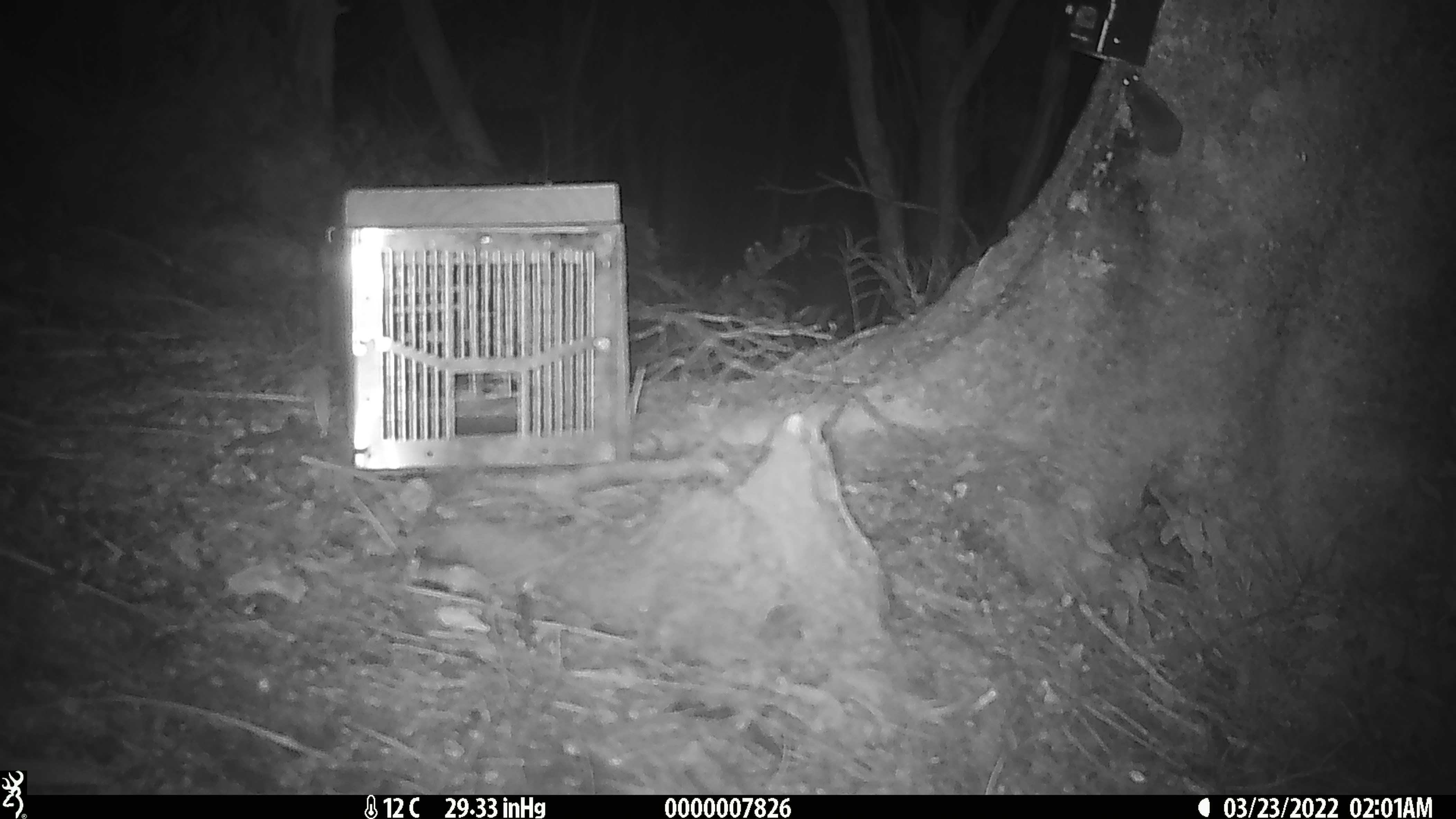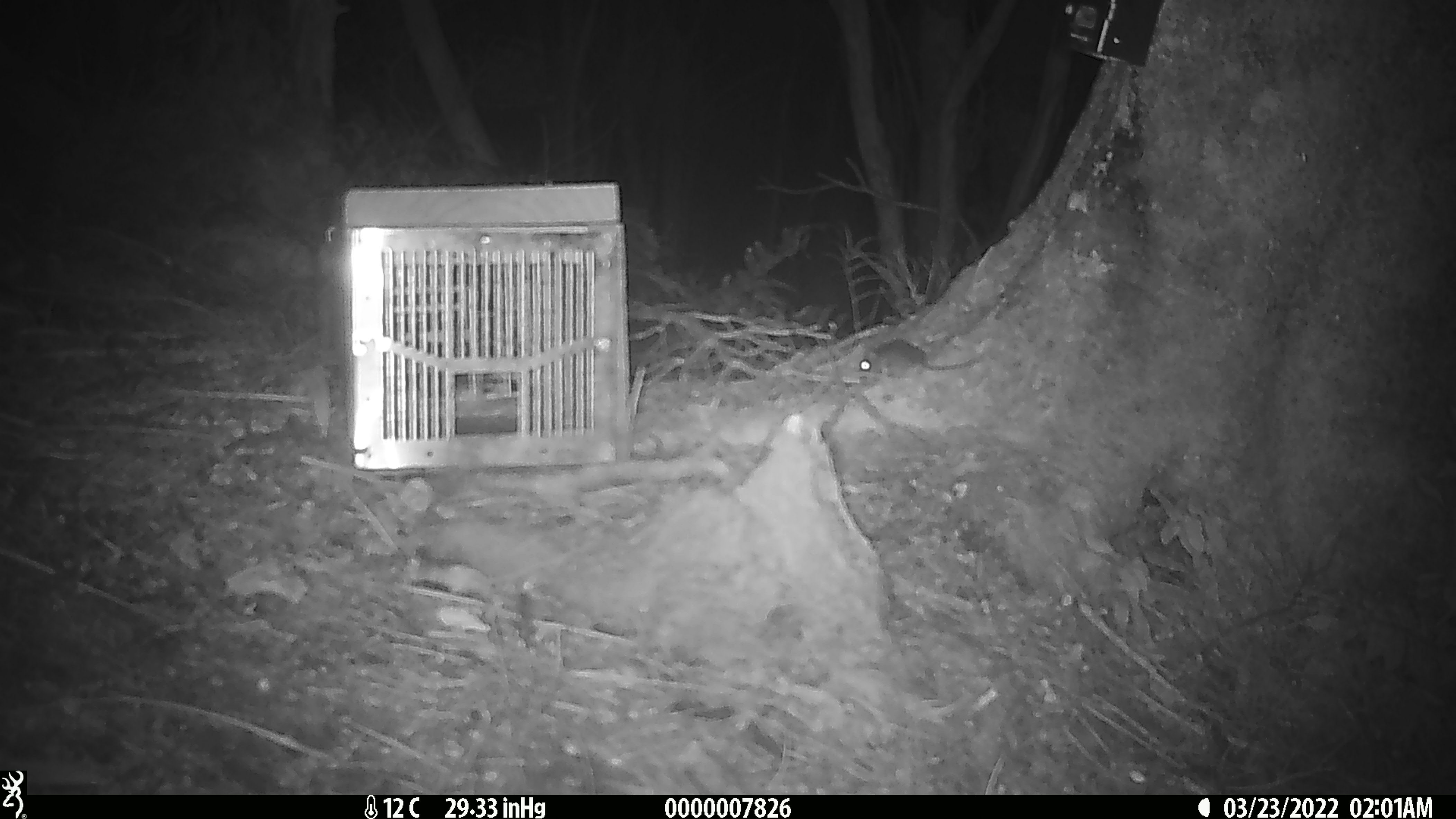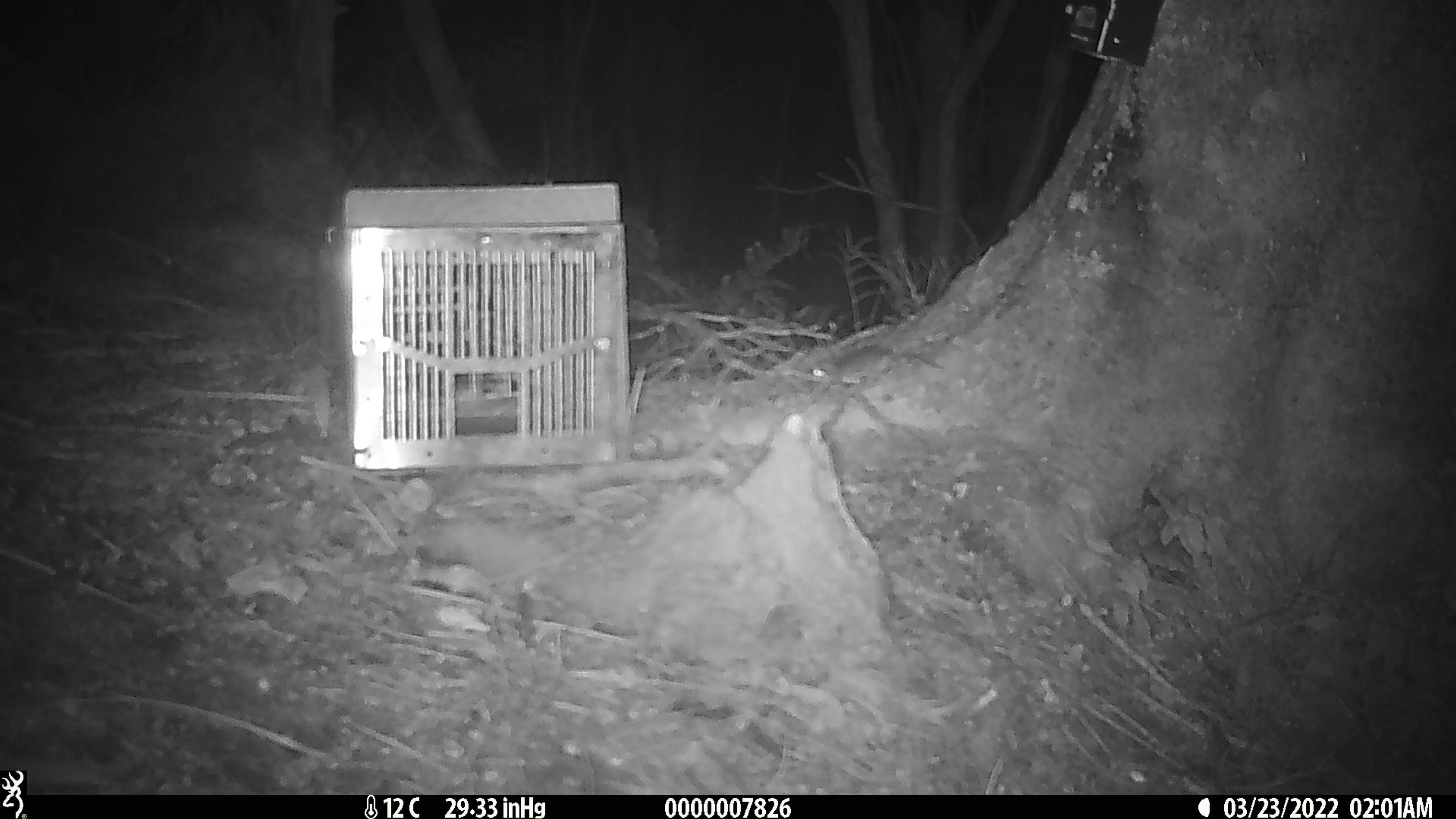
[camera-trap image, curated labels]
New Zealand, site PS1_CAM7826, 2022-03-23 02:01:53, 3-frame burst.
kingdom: Animalia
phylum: Chordata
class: Mammalia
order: Rodentia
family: Muridae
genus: Mus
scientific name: Mus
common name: mouse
Mouse (Mus).